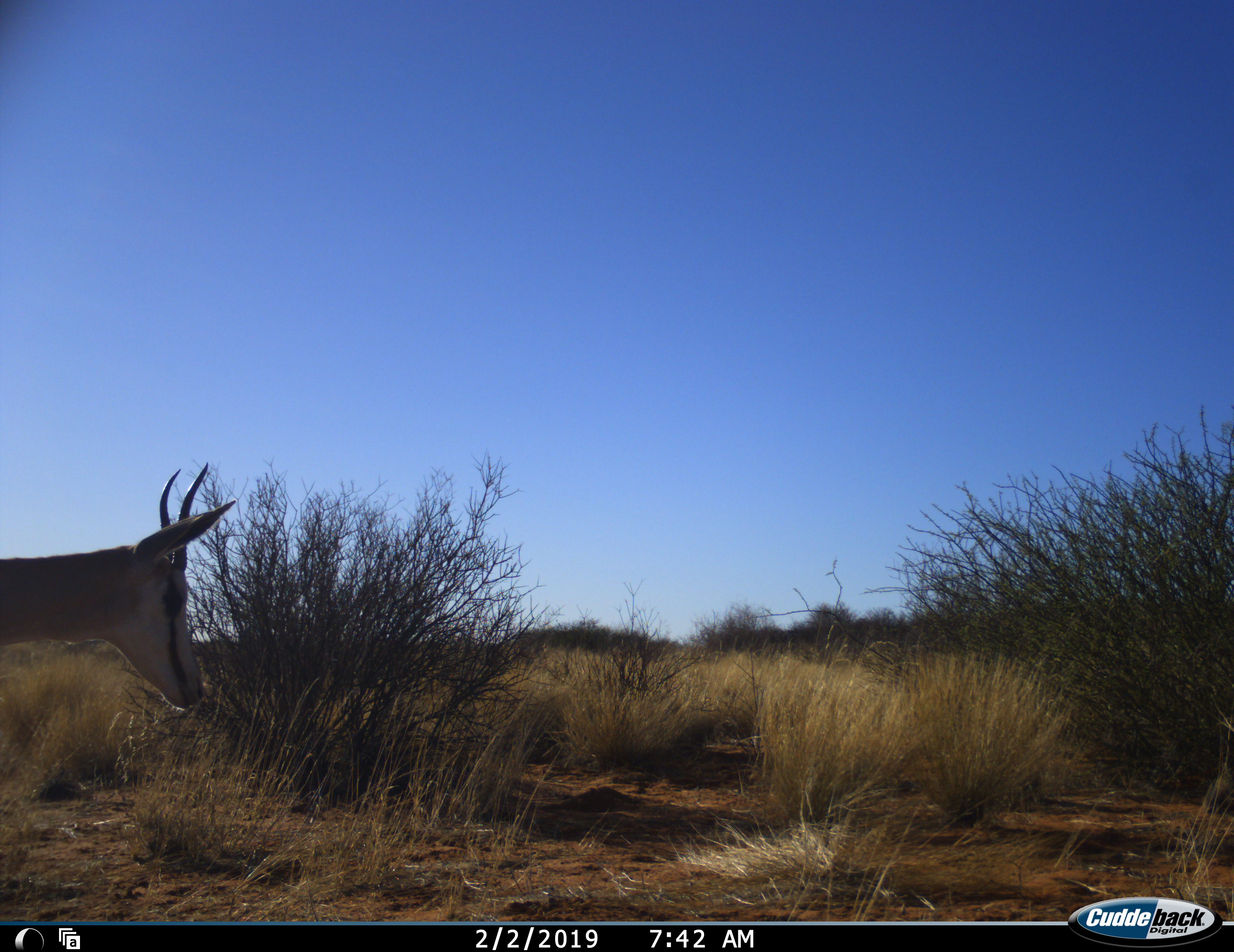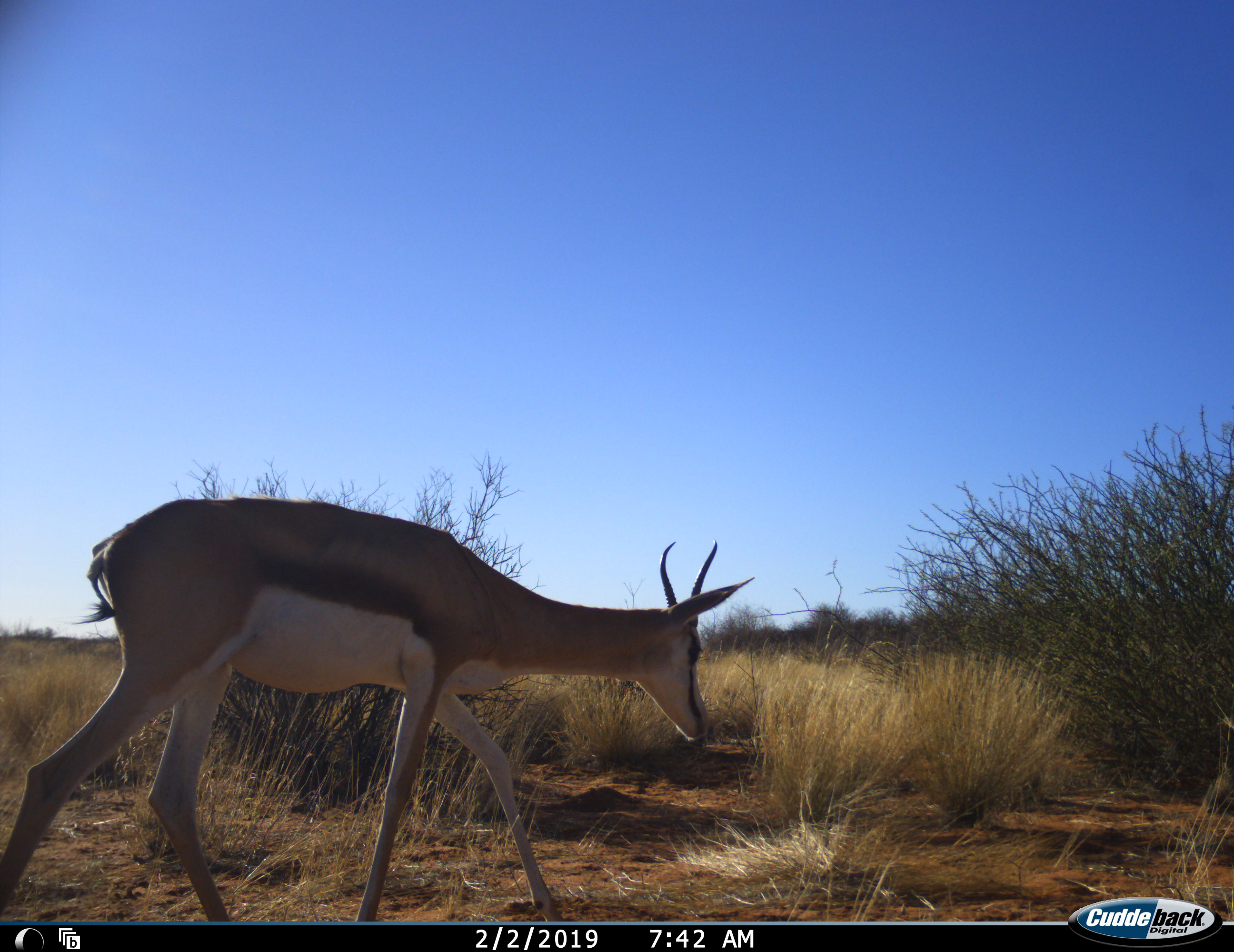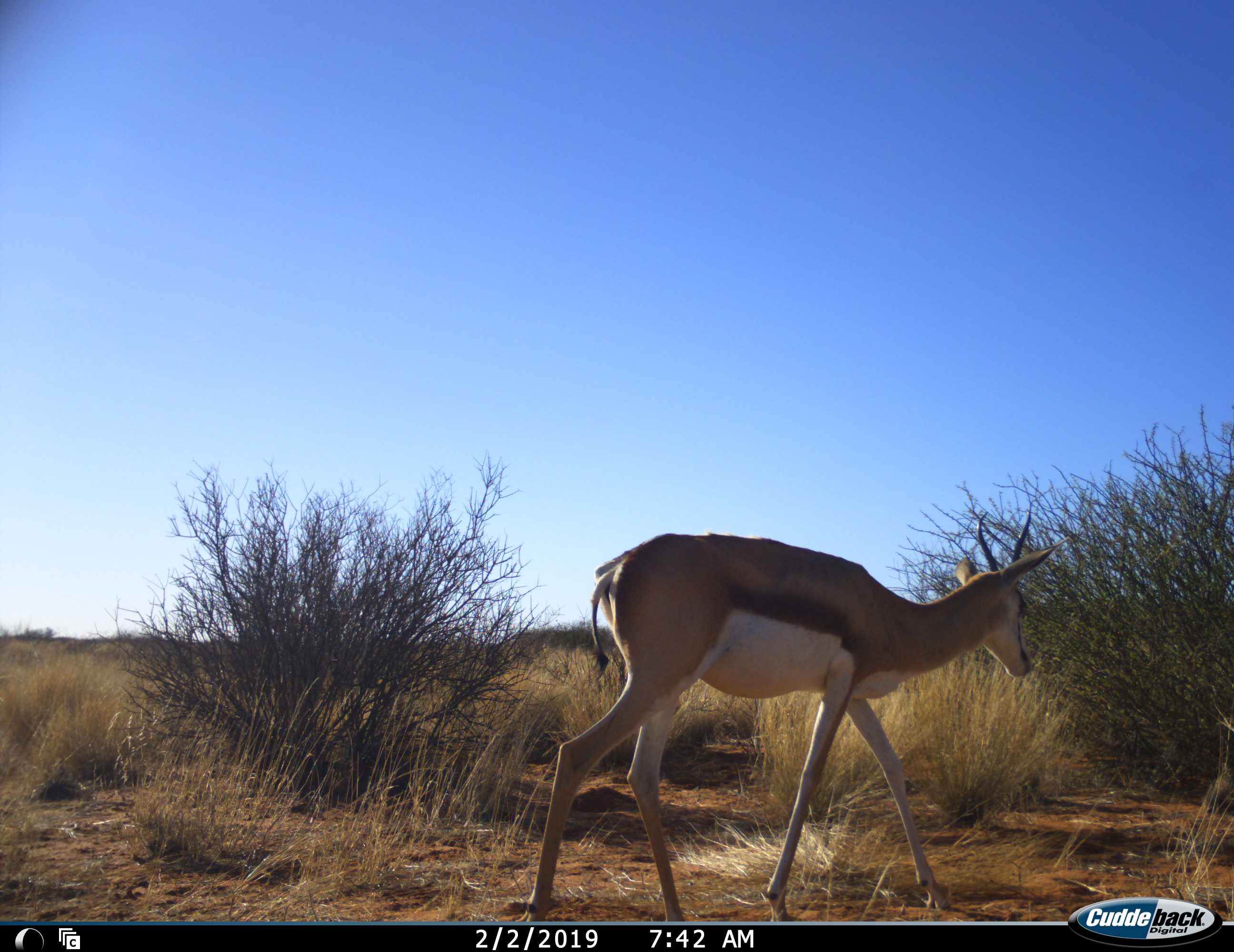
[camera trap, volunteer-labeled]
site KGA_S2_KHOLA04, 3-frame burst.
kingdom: Animalia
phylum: Chordata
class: Mammalia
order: Artiodactyla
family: Bovidae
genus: Antidorcas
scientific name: Antidorcas marsupialis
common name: springbok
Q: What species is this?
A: Springbok (Antidorcas marsupialis).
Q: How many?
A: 1.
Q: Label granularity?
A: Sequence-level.